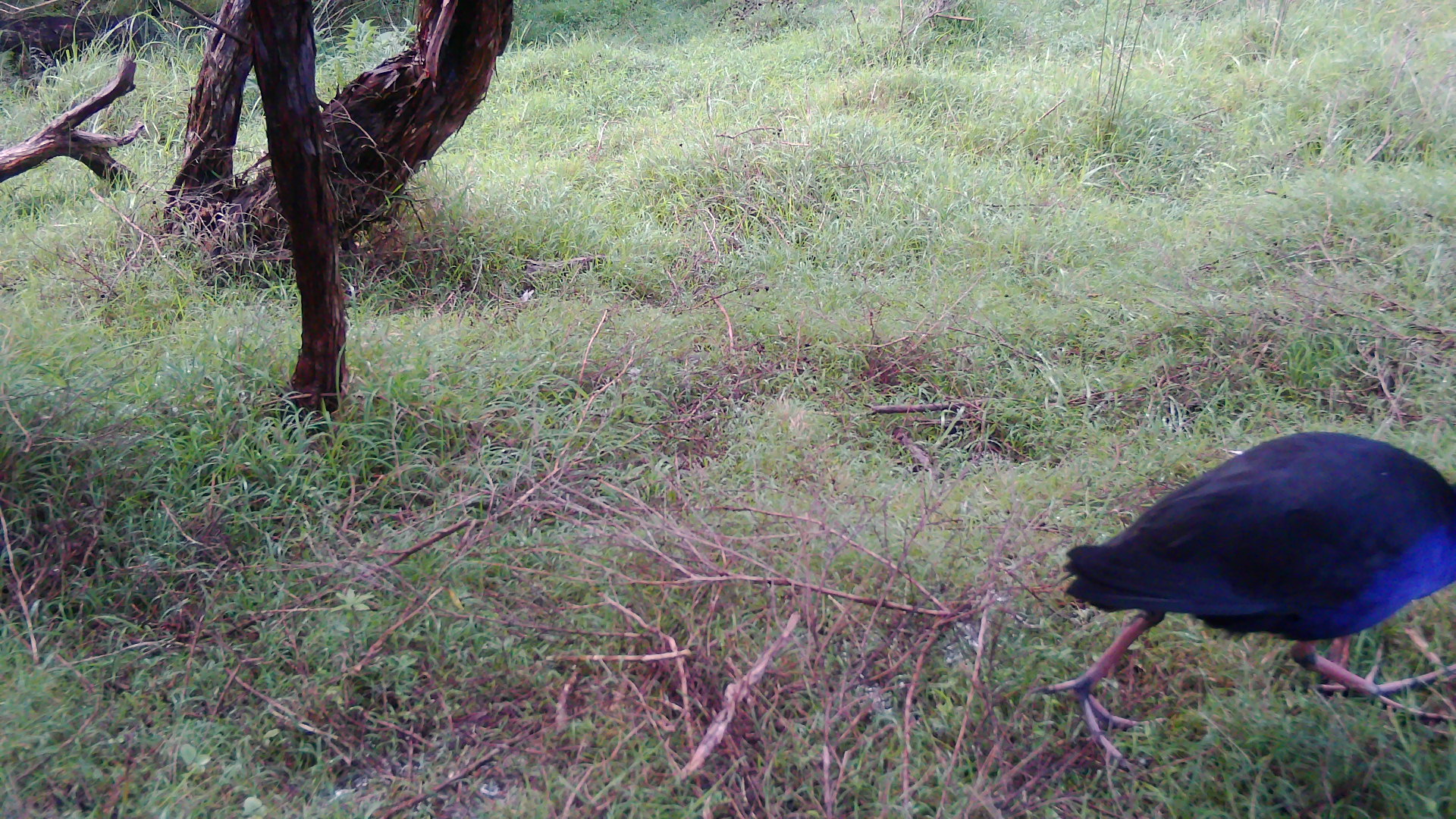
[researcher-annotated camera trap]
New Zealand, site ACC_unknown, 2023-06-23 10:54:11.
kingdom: Animalia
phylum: Chordata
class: Aves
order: Gruiformes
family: Rallidae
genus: Porphyrio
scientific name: Porphyrio melanotus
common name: australasian swamphen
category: pukeko